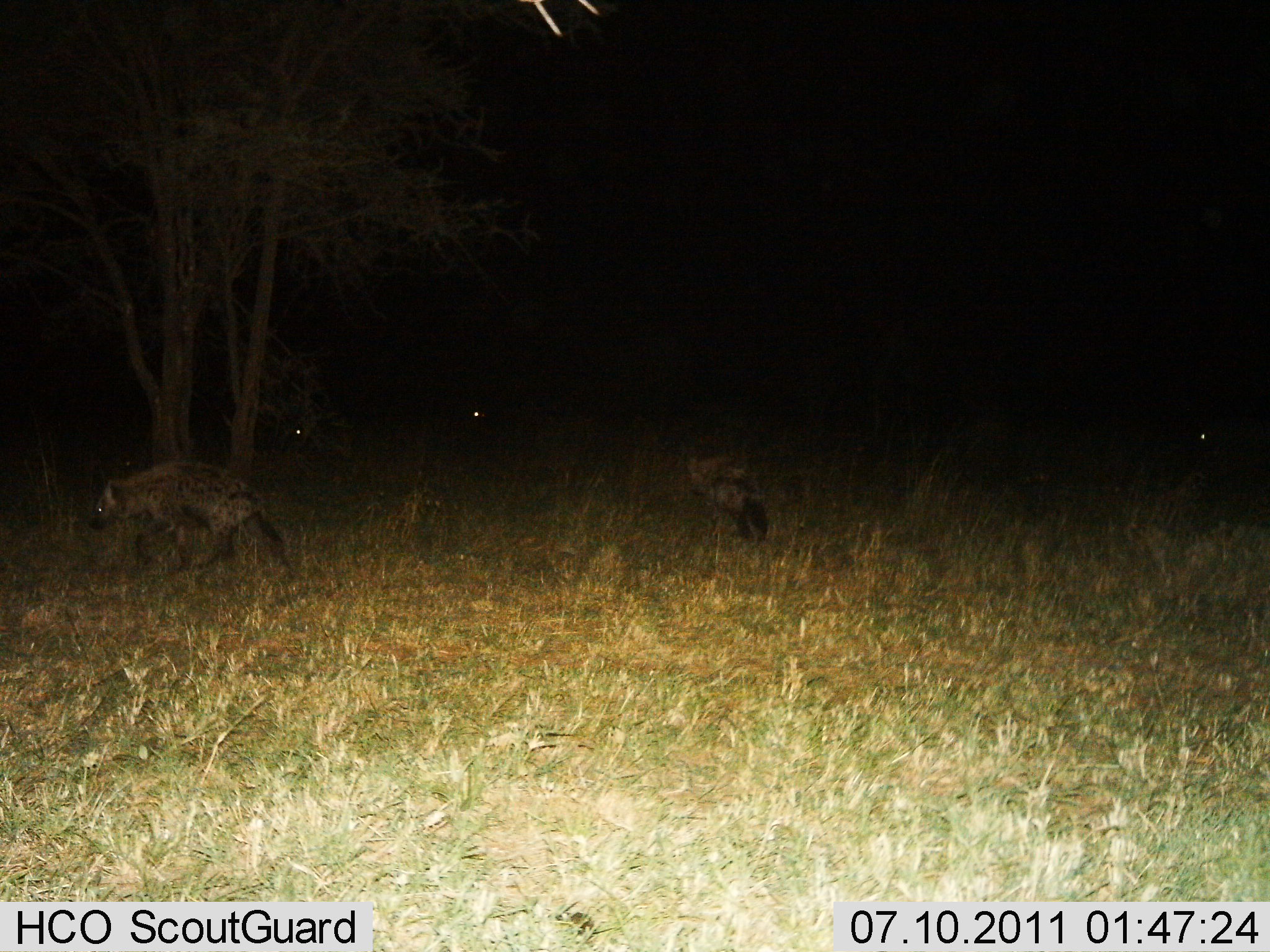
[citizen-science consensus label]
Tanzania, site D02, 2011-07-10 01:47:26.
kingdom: Animalia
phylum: Chordata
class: Mammalia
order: Carnivora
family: Hyaenidae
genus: Crocuta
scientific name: Crocuta crocuta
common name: spotted hyena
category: hyenaspotted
Hyenaspotted (spotted hyena) (Crocuta crocuta), count 2. Behavior (volunteer vote fractions): standing 36%, resting 0%, moving 64%, interacting 0%. Young present (vote fraction): 0%. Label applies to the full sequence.